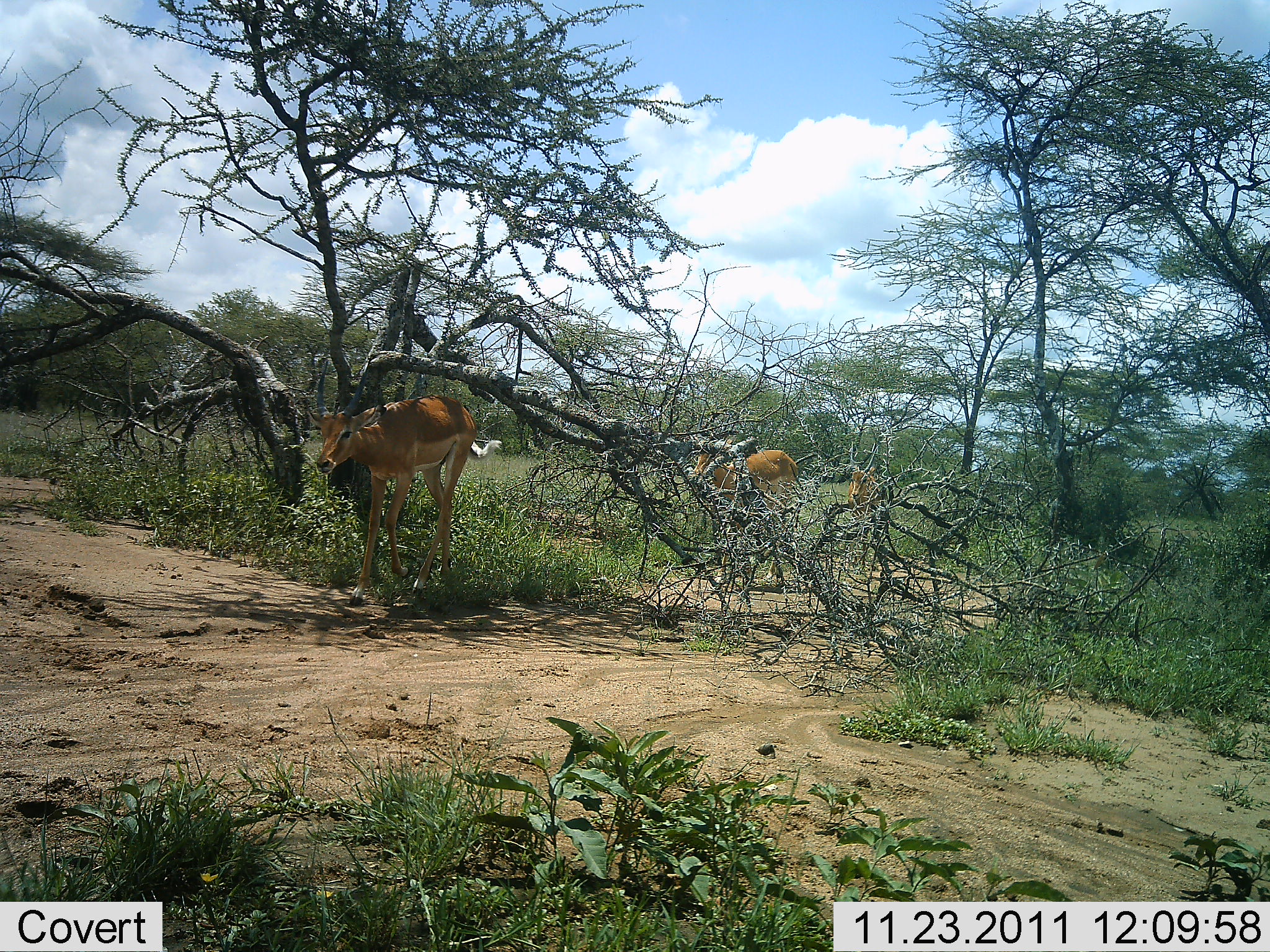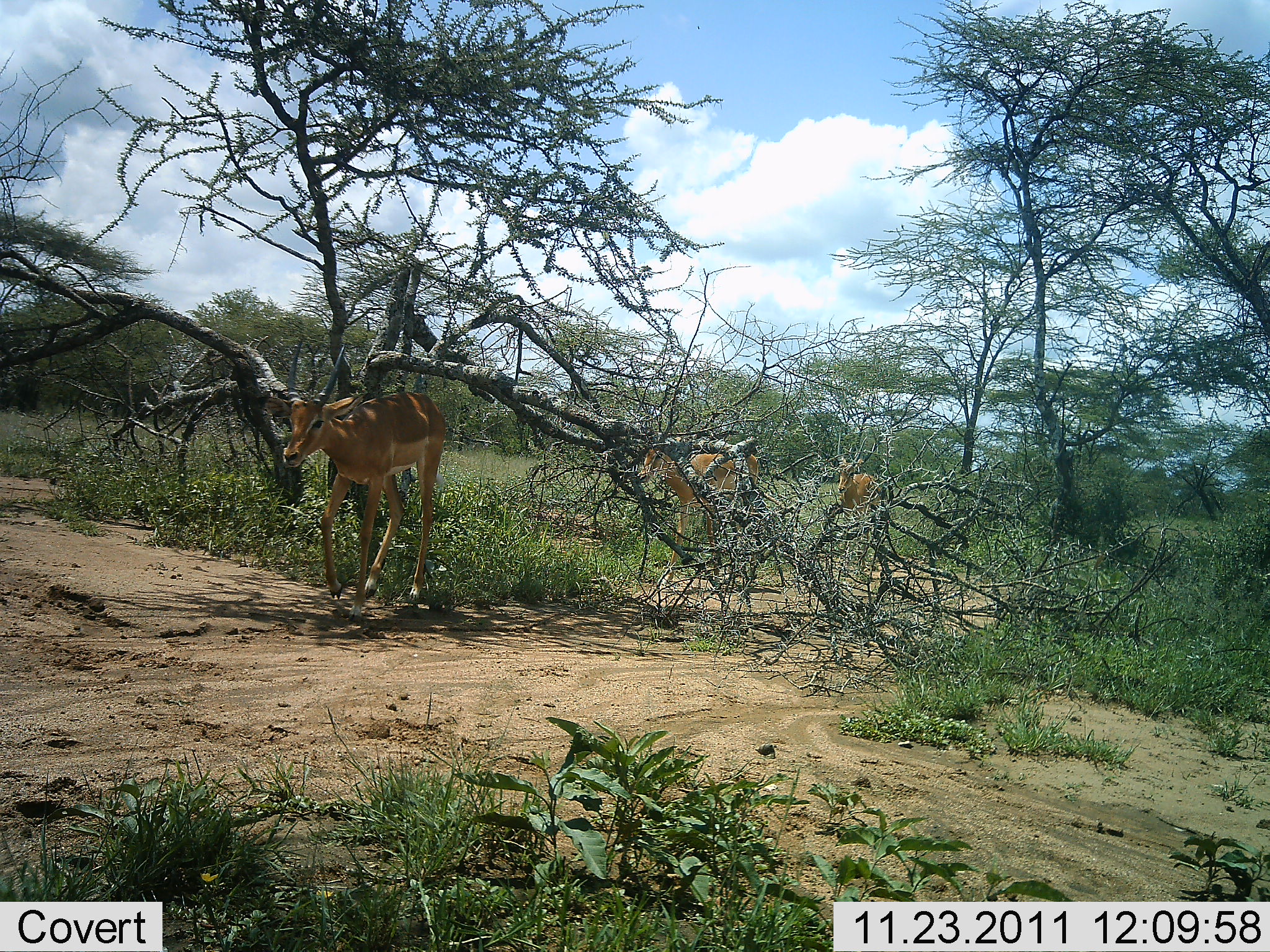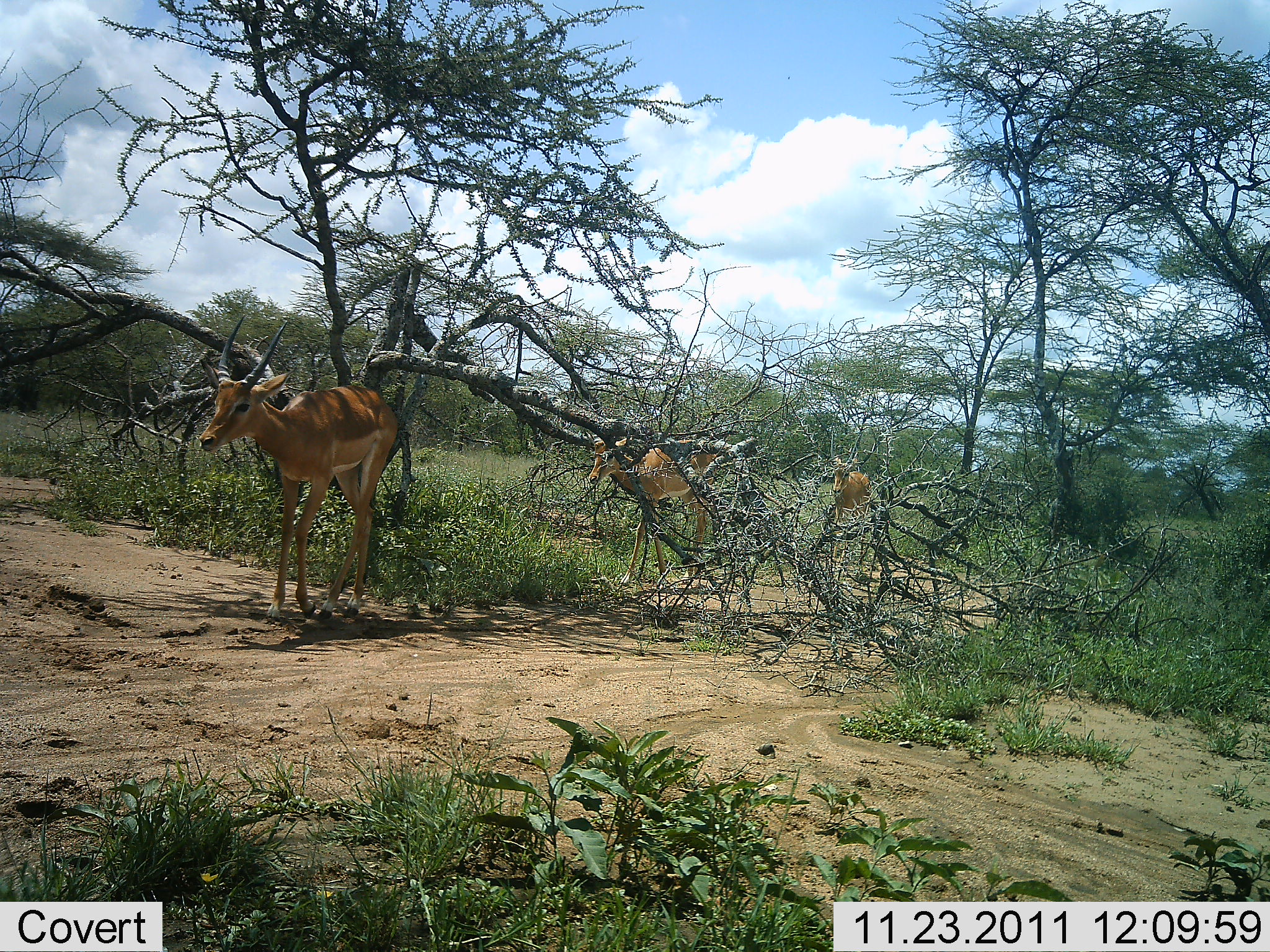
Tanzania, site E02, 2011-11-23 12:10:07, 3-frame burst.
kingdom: Animalia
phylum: Chordata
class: Mammalia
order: Artiodactyla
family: Bovidae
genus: Nanger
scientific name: Nanger granti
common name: grant's gazelle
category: gazellegrants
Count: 3.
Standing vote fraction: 17%.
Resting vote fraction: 0%.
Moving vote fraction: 83%.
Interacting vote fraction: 0%.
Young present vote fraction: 0%.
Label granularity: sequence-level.